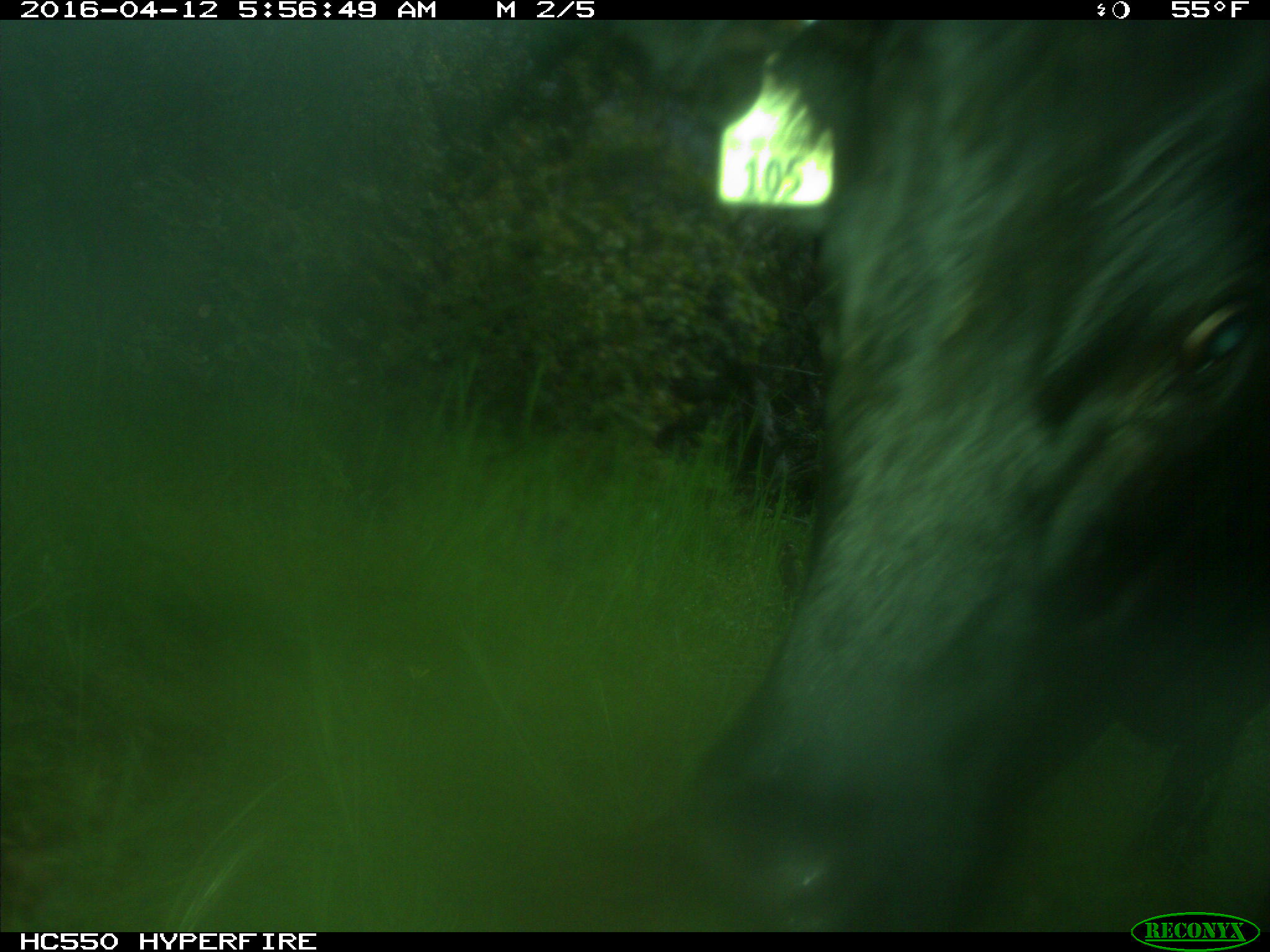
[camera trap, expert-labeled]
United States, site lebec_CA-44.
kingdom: Animalia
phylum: Chordata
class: Mammalia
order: Artiodactyla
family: Bovidae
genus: Bos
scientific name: Bos taurus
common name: domestic cow